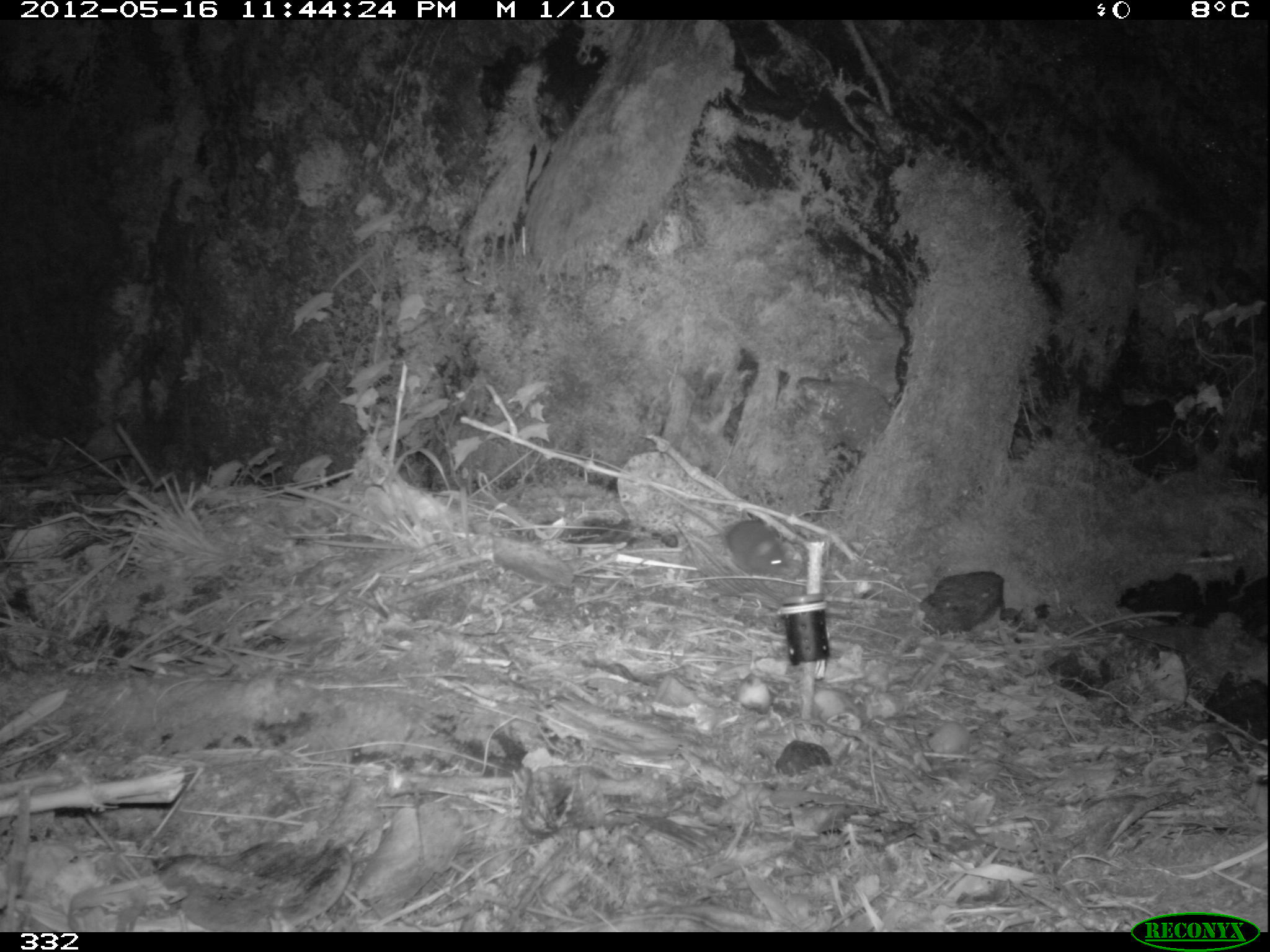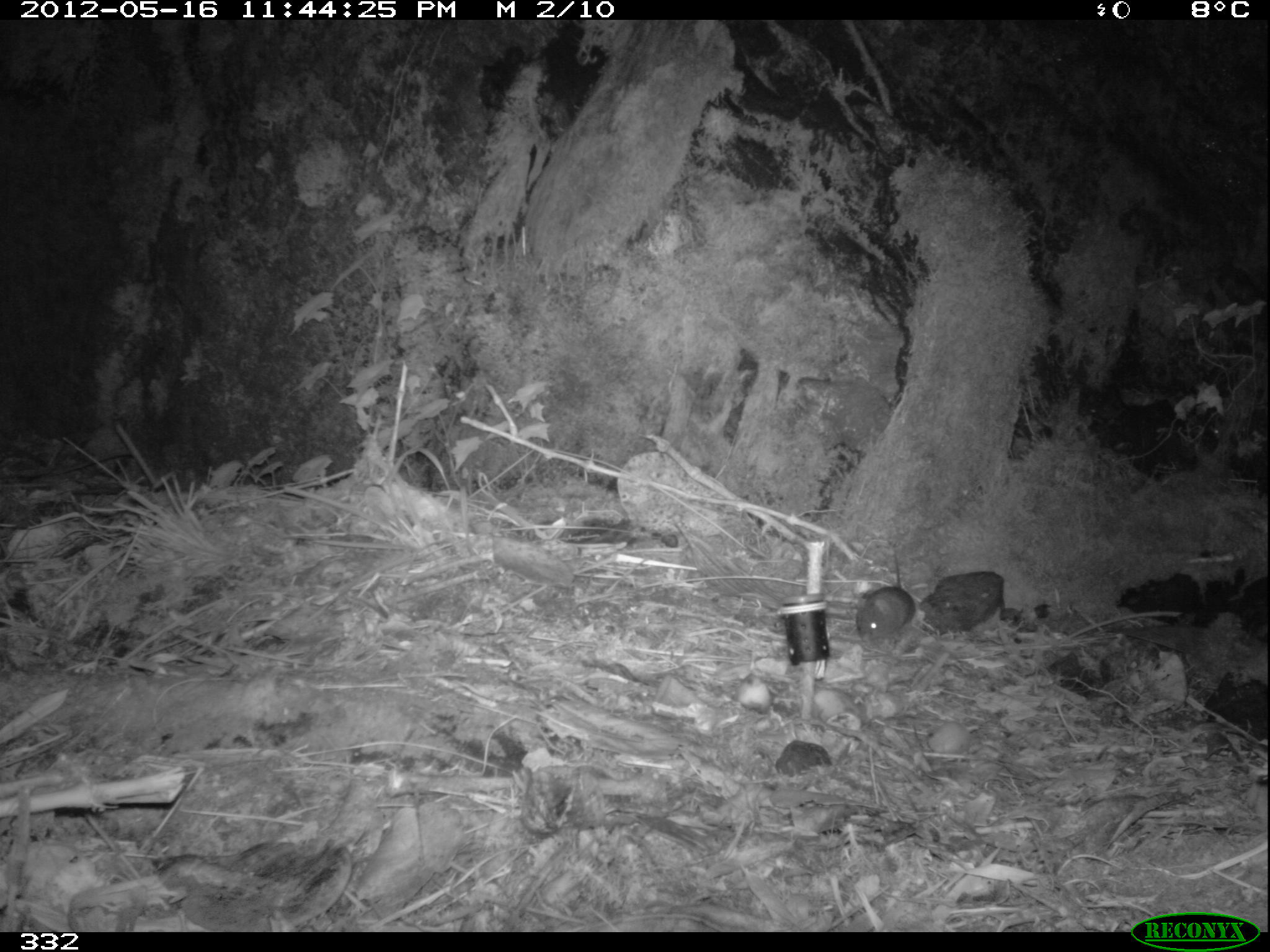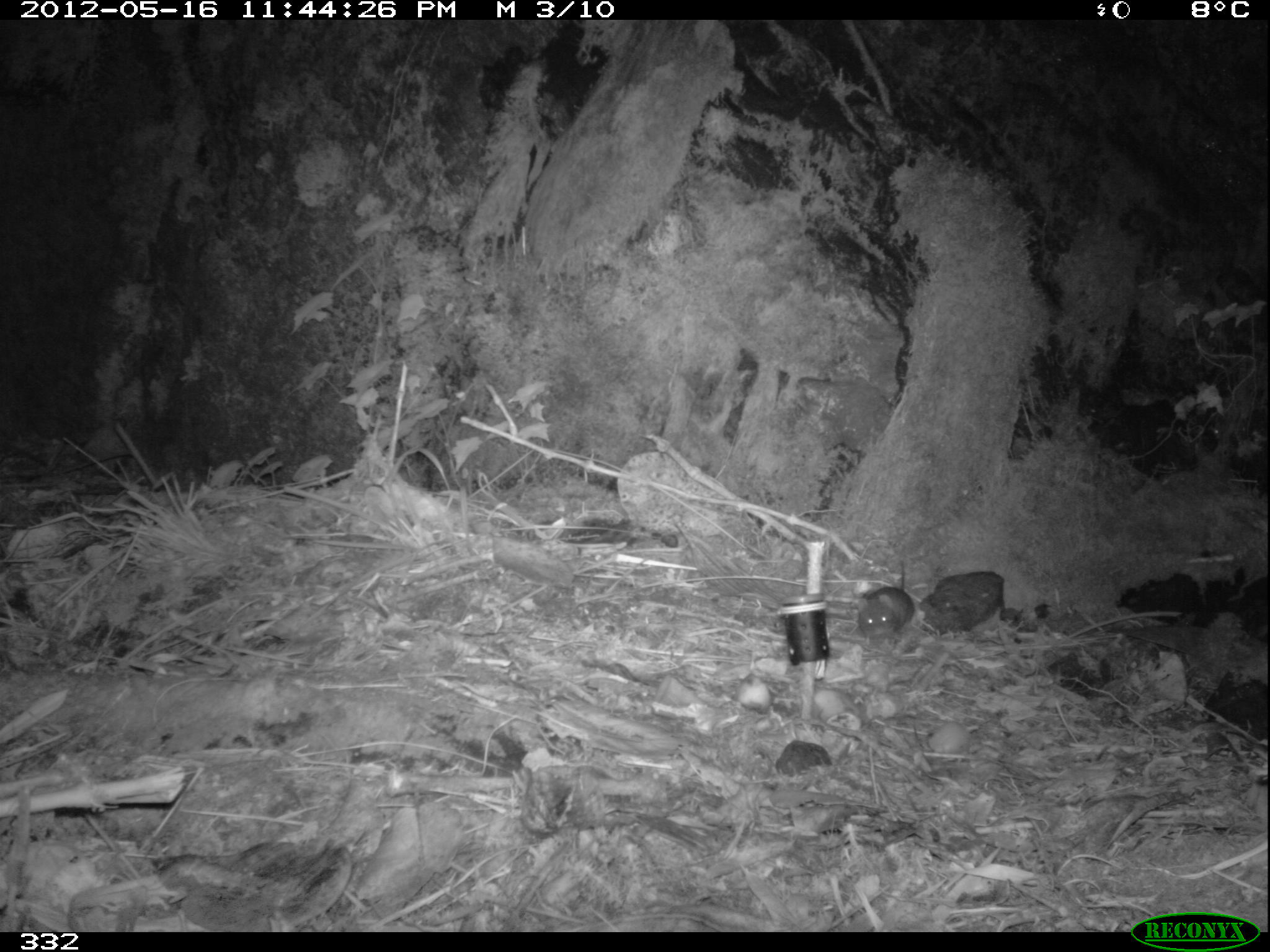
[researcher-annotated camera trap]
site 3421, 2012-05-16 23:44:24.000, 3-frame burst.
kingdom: Animalia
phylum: Chordata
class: Mammalia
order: Rodentia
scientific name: Rodentia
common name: rodents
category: unknown rodent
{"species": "unknown rodent (rodents) (Rodentia)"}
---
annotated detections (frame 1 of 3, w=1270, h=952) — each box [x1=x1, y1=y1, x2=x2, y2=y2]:
unknown rodent: [x1=682, y1=504, x2=788, y2=573]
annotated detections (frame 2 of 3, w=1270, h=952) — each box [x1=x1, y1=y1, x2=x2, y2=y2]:
unknown rodent: [x1=855, y1=553, x2=914, y2=644]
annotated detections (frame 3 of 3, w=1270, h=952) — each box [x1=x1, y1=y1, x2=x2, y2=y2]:
unknown rodent: [x1=855, y1=560, x2=911, y2=639]